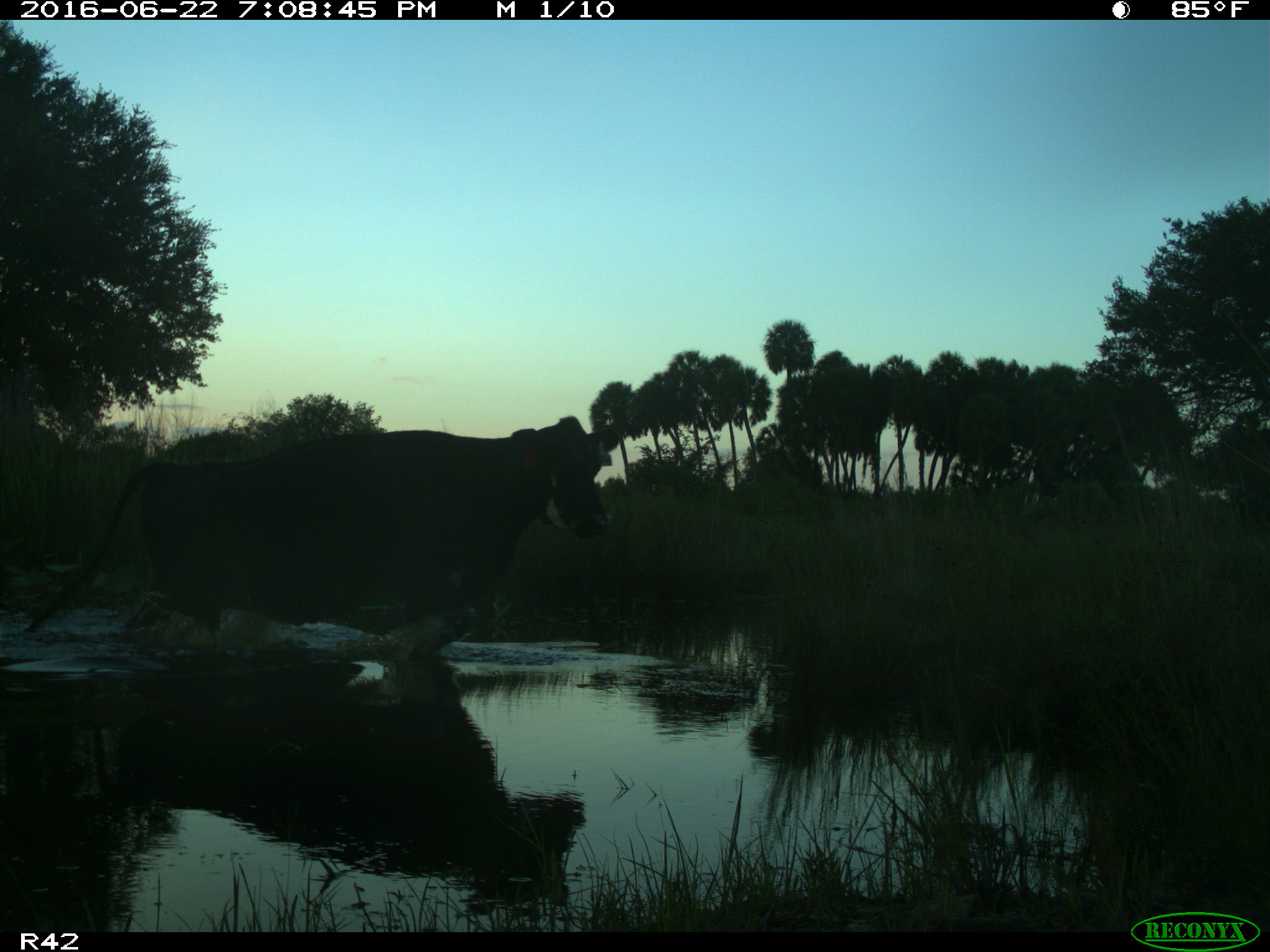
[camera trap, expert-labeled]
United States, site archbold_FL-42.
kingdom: Animalia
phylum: Chordata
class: Mammalia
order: Artiodactyla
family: Bovidae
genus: Bos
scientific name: Bos taurus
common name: domestic cow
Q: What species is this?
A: Bos taurus (domestic cow).